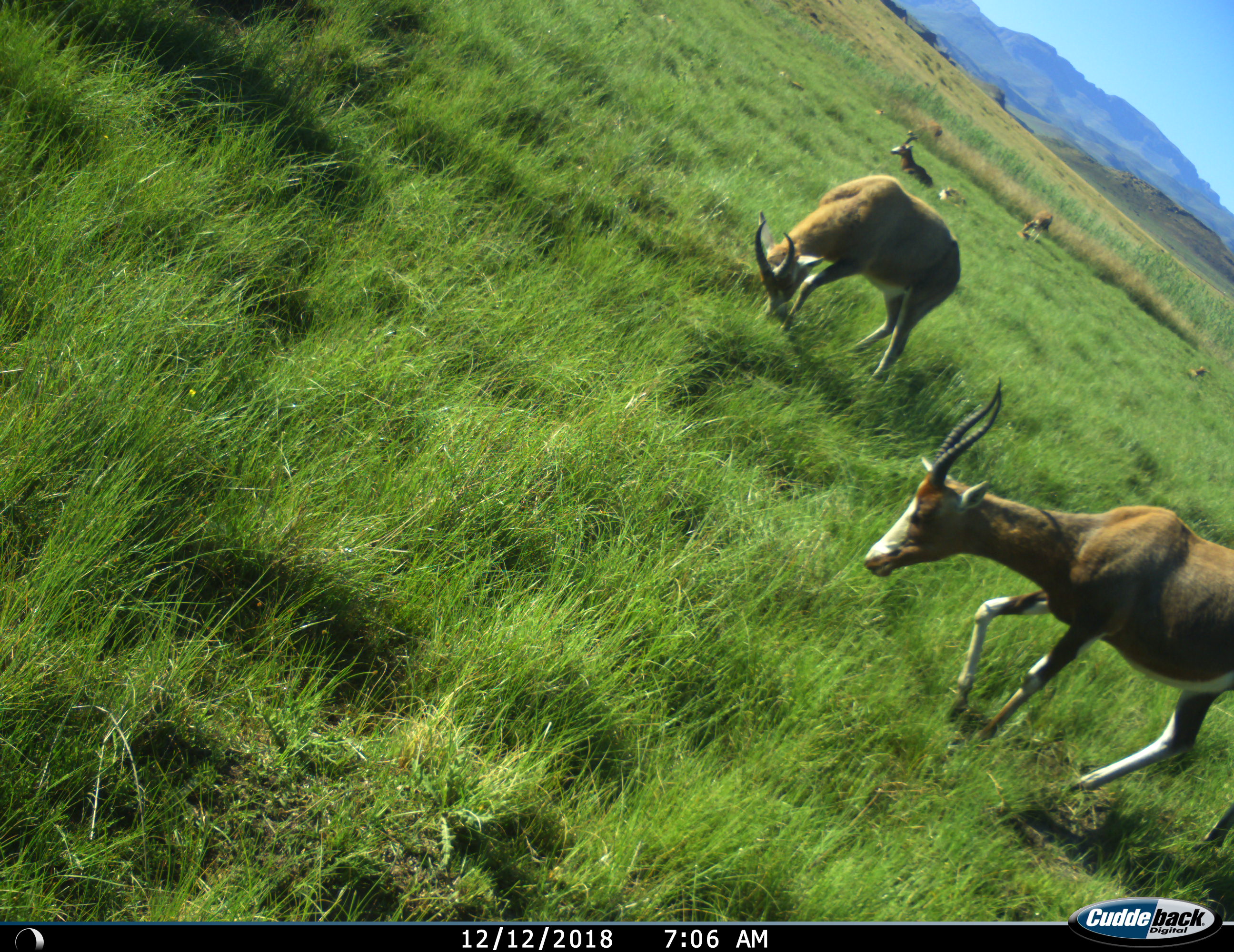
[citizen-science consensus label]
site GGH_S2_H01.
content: unidentified animal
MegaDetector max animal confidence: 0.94